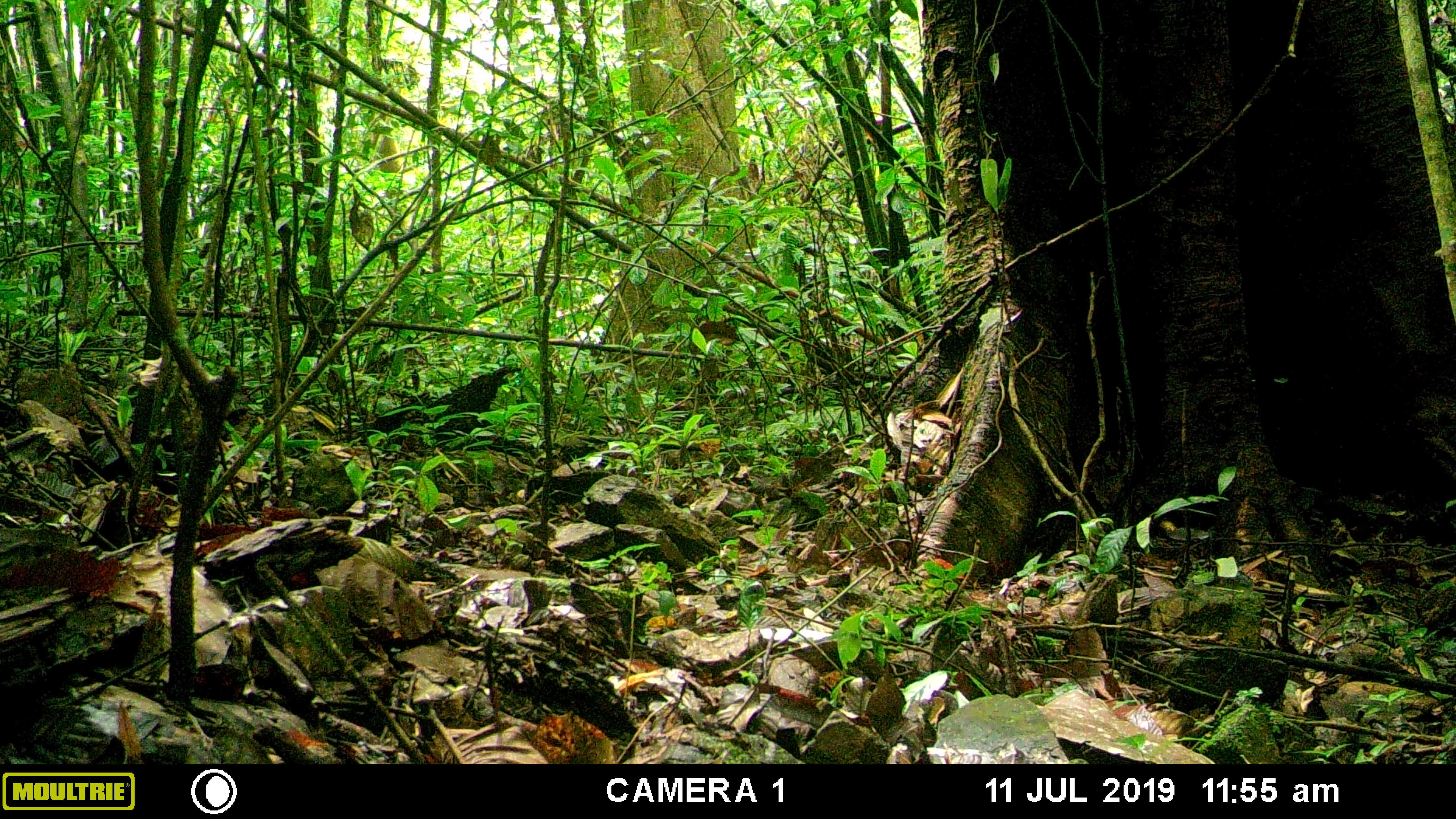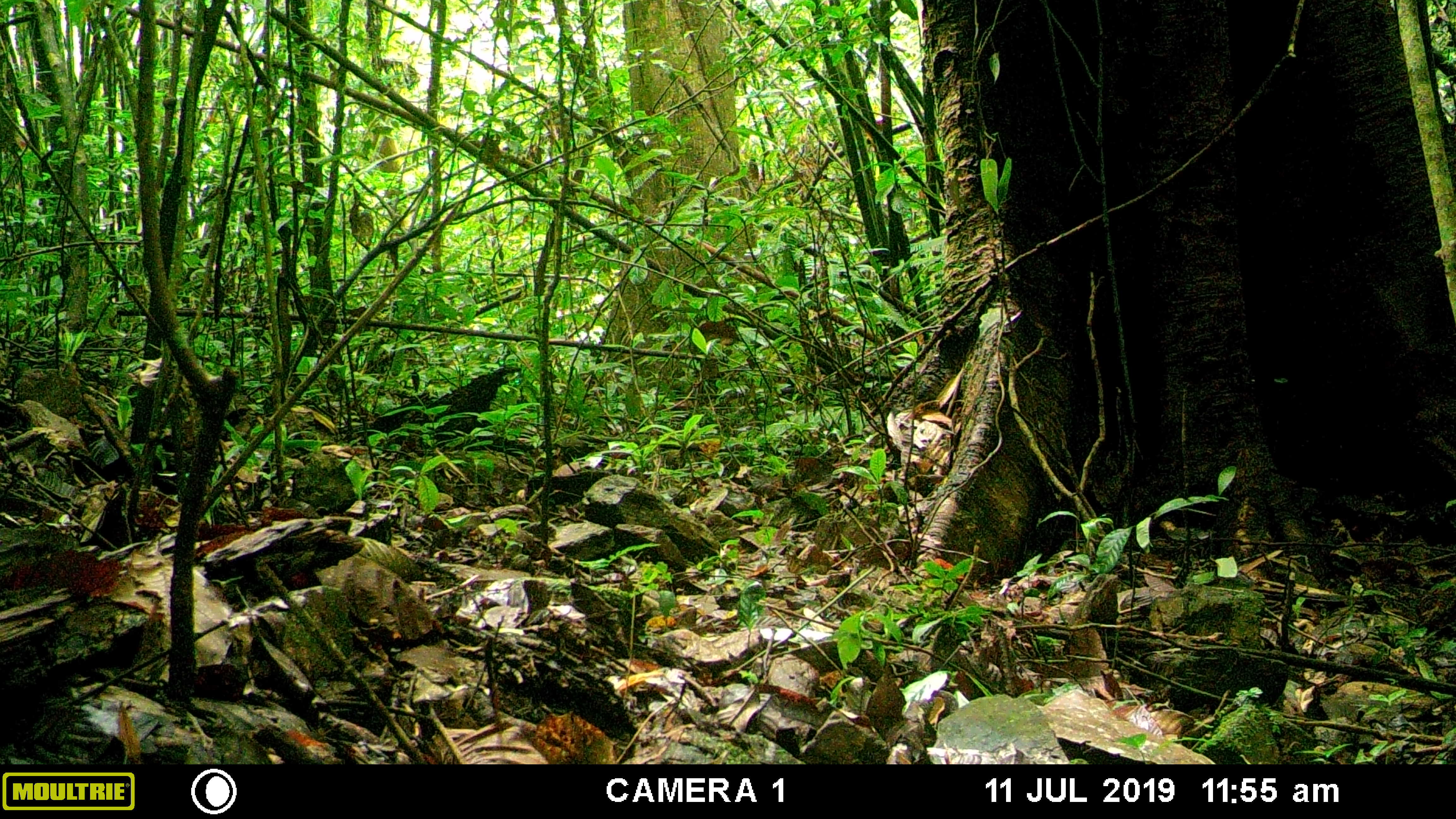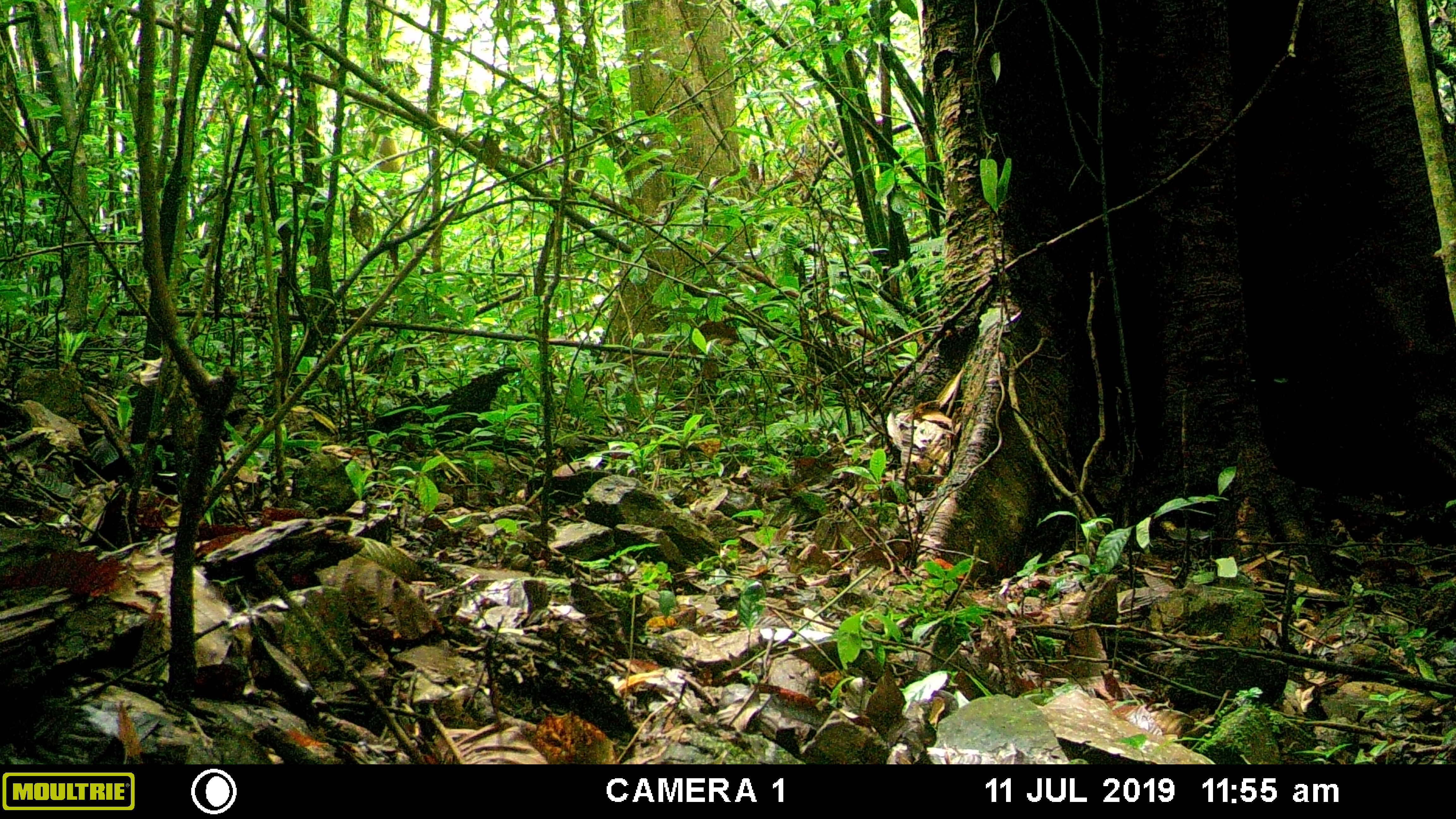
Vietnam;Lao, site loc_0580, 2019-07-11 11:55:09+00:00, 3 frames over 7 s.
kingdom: Animalia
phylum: Chordata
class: Mammalia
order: Artiodactyla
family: Suidae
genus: Sus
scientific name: Sus scrofa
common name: eurasian wild pig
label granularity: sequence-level